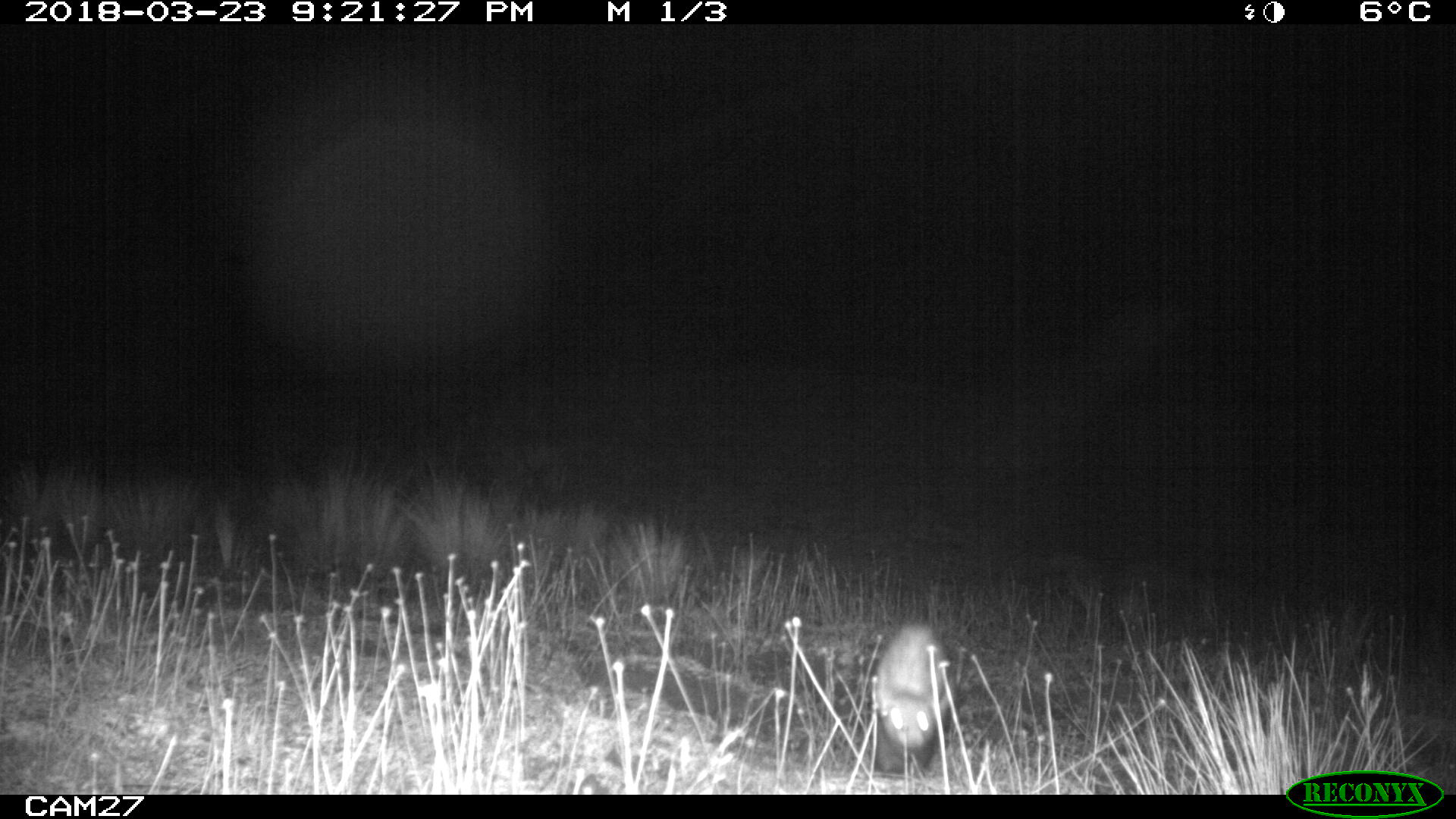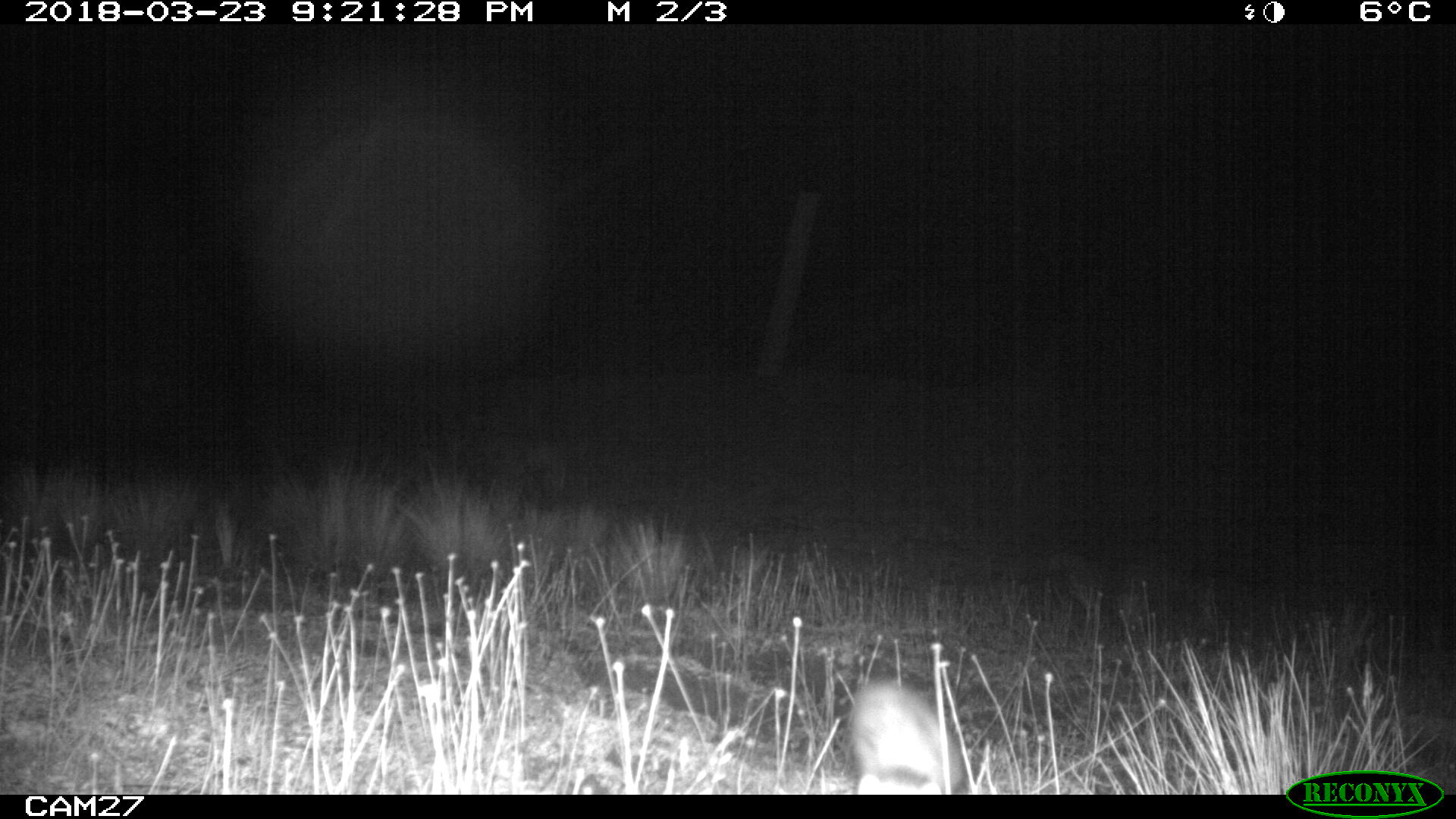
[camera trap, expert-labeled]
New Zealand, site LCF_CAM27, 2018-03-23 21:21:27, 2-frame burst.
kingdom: Animalia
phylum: Chordata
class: Mammalia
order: Carnivora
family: Mustelidae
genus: Mustela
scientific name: Mustela furo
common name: ferret